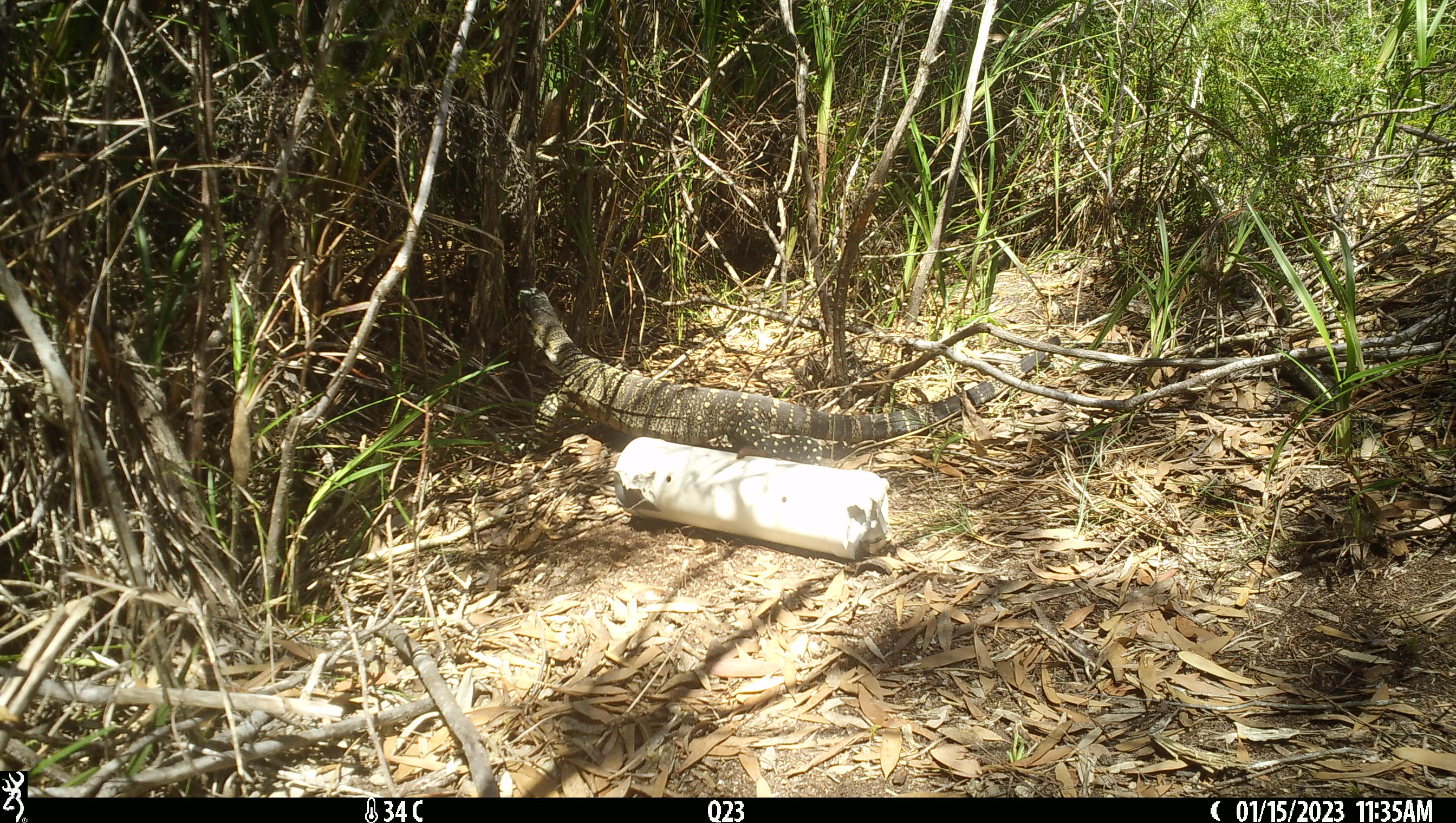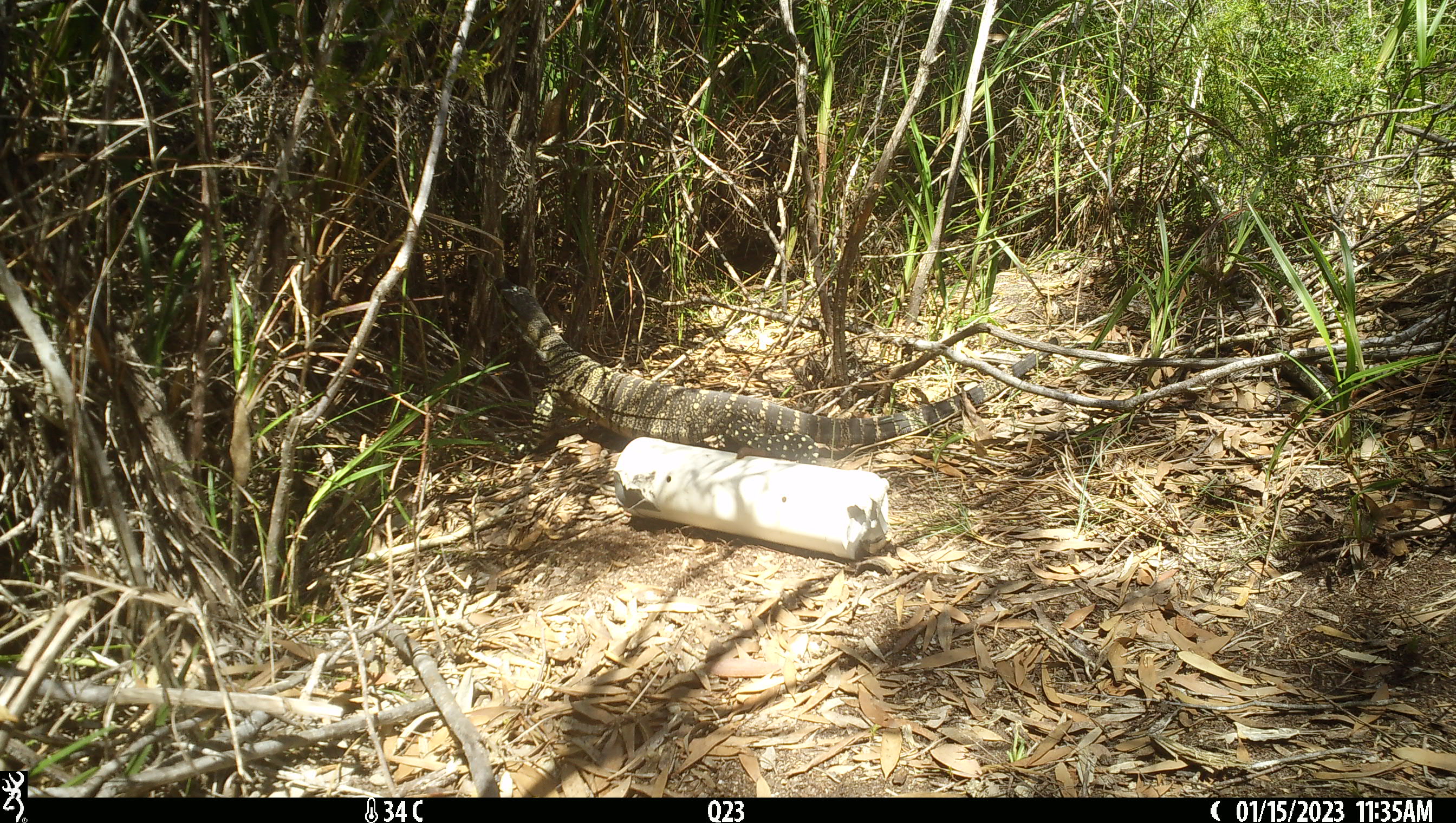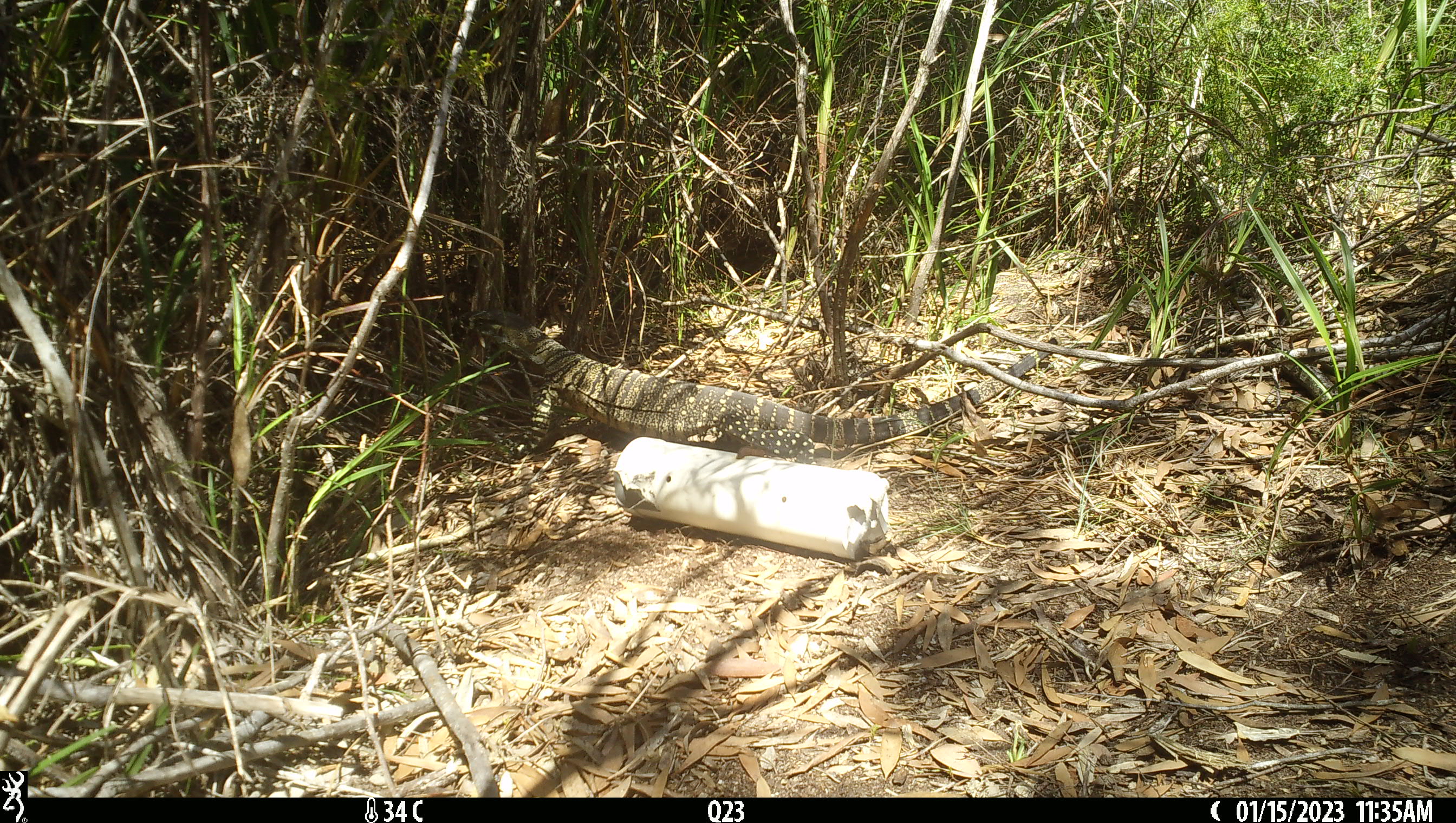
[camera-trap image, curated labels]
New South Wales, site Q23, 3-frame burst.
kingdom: Animalia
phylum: Chordata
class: Reptilia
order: Squamata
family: Varanidae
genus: Varanus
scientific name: Varanus varius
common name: lace monitor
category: goanna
Goanna (lace monitor) (Varanus varius).